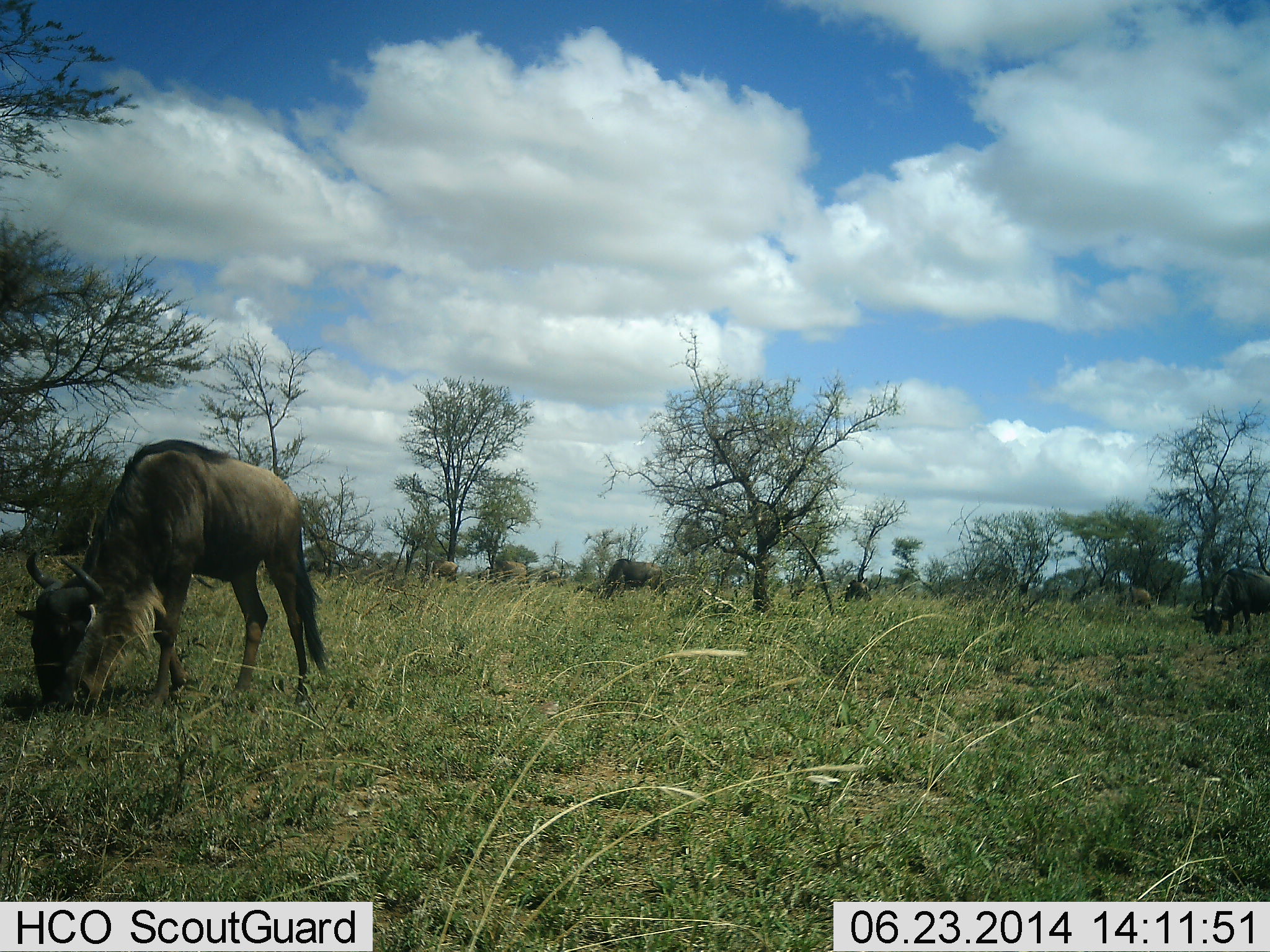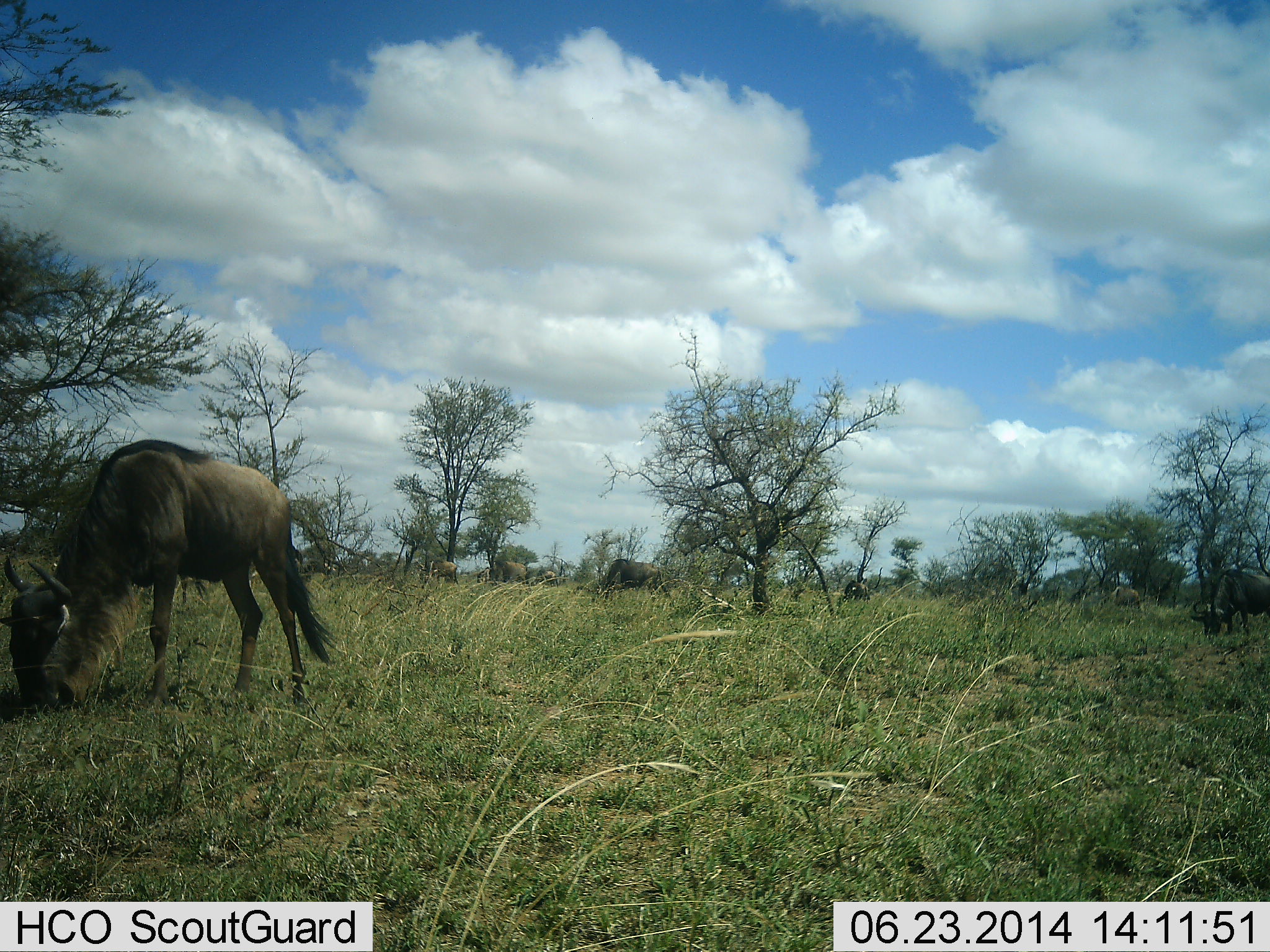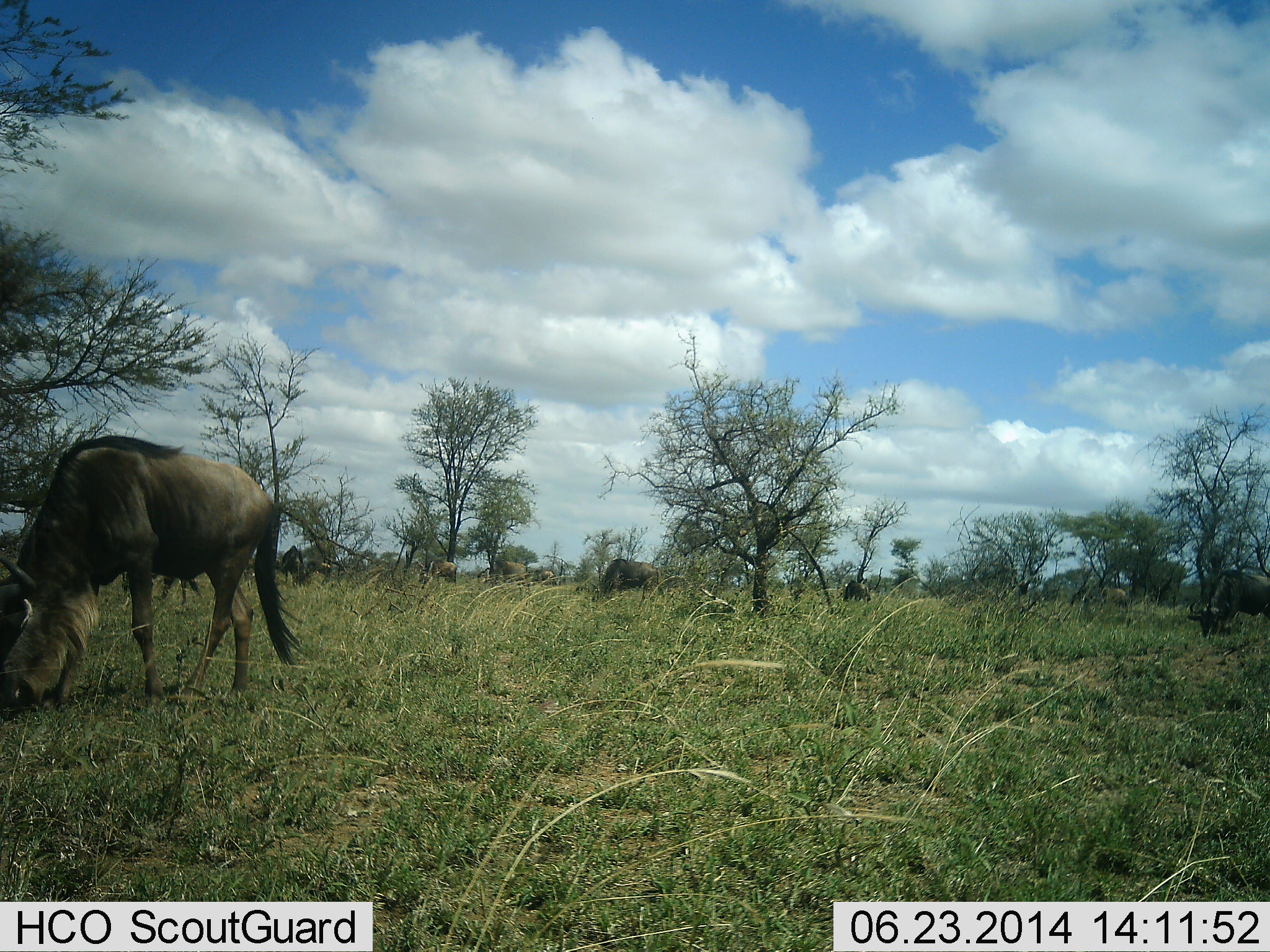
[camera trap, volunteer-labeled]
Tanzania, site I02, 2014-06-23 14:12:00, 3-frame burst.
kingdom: Animalia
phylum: Chordata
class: Mammalia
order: Artiodactyla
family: Bovidae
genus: Connochaetes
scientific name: Connochaetes taurinus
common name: blue wildebeest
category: wildebeest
Wildebeest (blue wildebeest) (Connochaetes taurinus), count 6. Behavior (volunteer vote fractions): standing 30%, resting 0%, moving 20%, interacting 0%. Young present (vote fraction): 0%. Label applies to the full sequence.